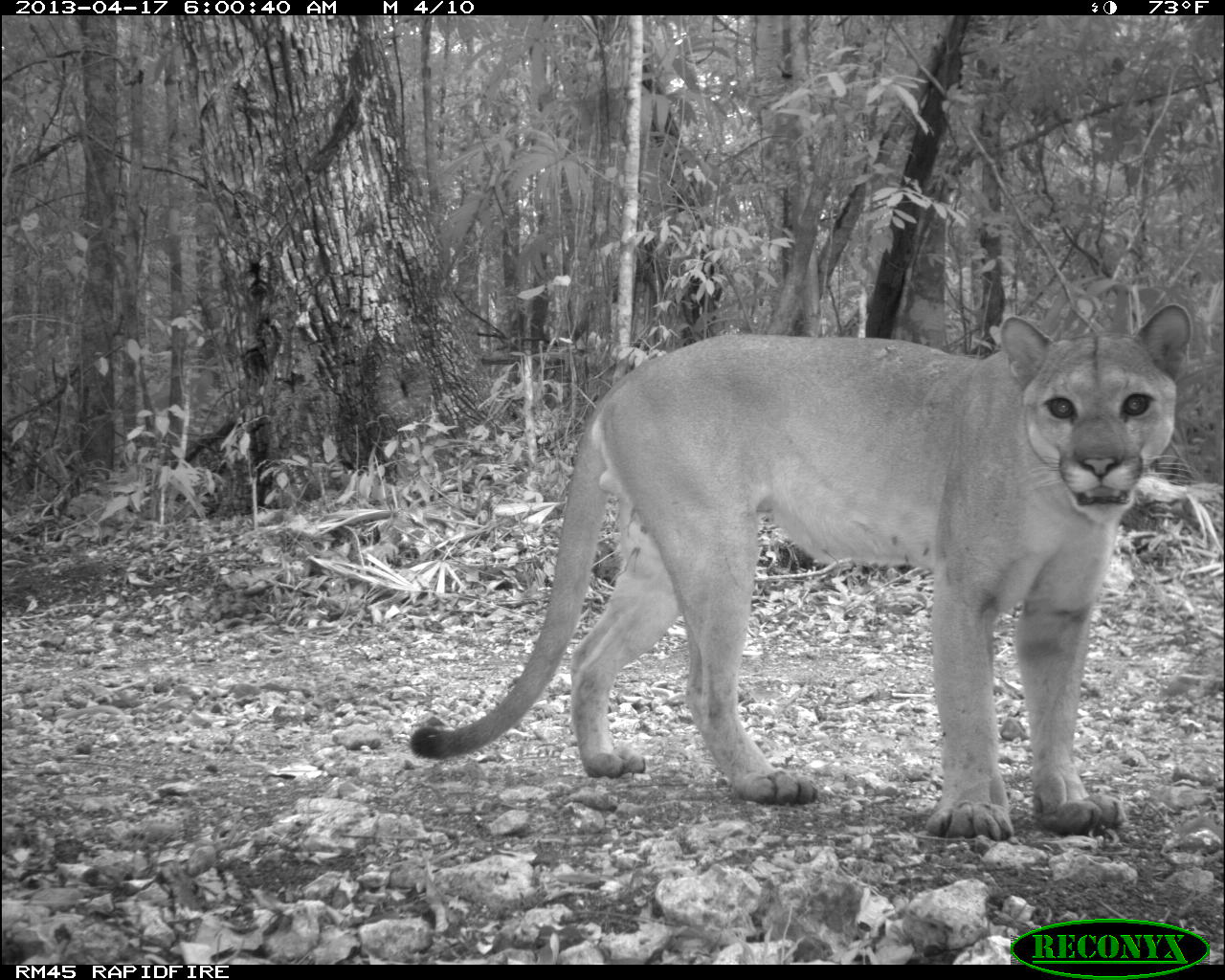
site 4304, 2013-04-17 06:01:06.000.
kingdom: Animalia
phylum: Chordata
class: Mammalia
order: Carnivora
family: Felidae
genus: Puma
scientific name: Puma concolor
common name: mountain lion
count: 1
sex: male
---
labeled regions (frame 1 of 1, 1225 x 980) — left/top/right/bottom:
puma concolor: 404/300/1194/839